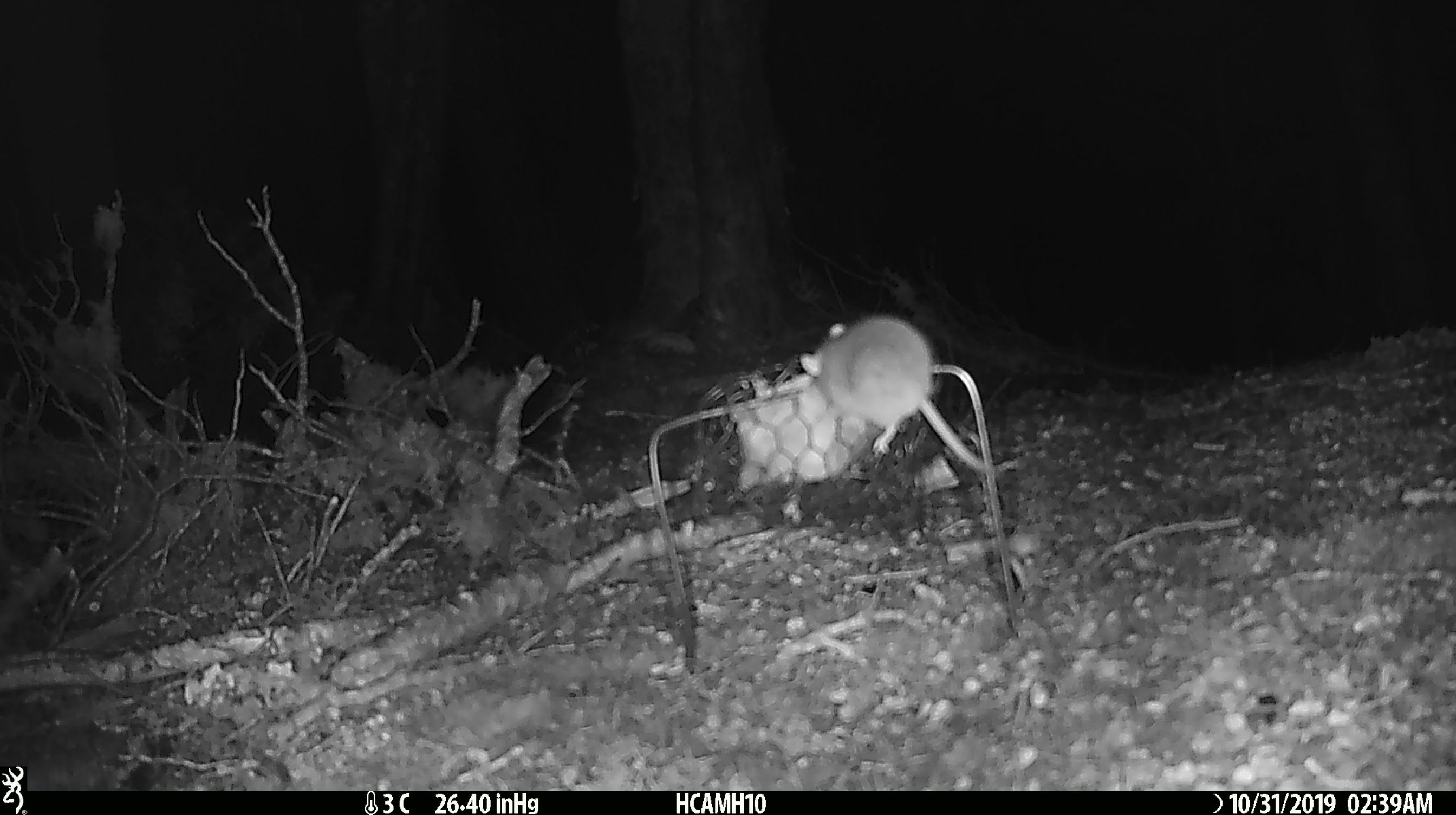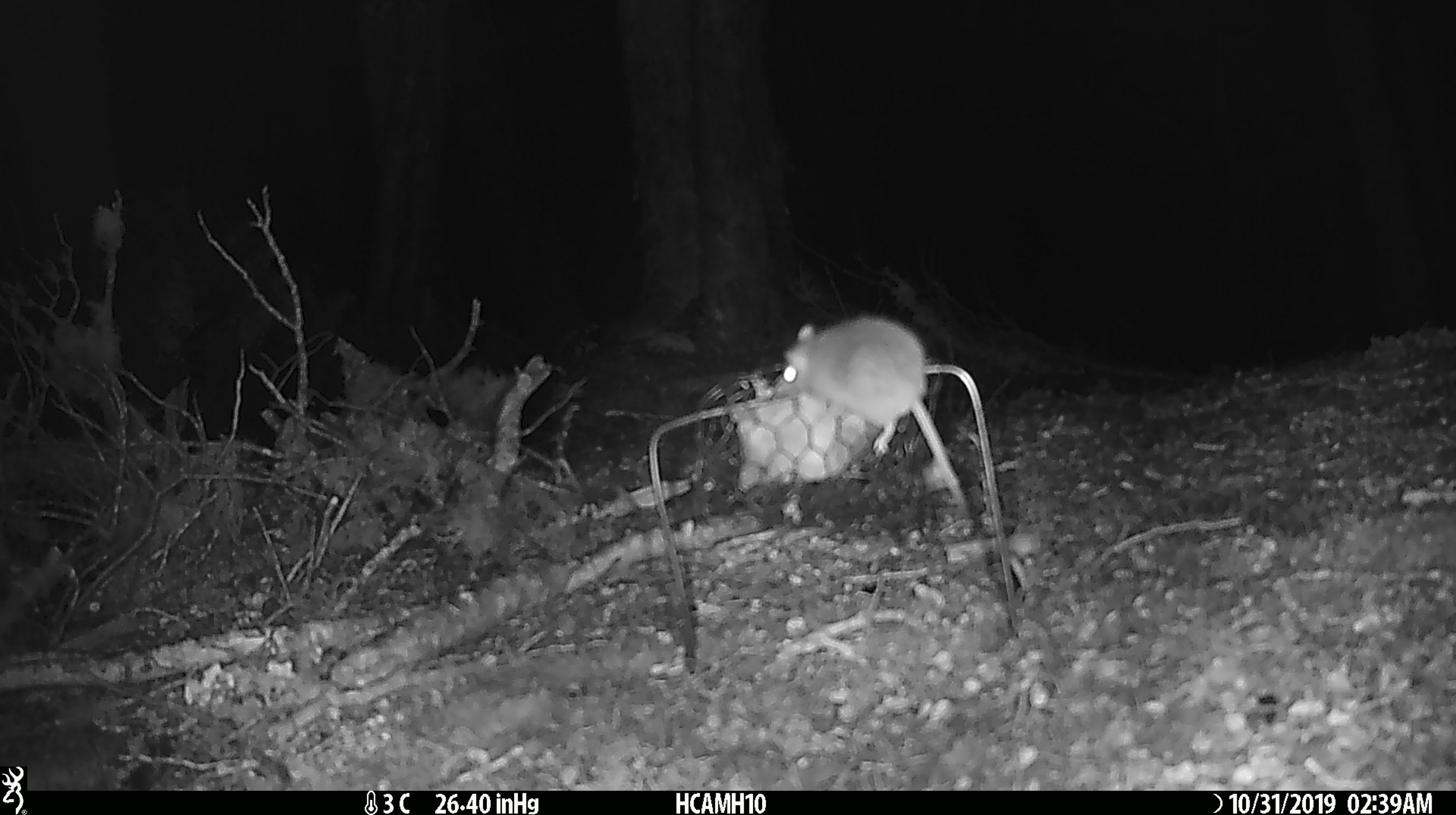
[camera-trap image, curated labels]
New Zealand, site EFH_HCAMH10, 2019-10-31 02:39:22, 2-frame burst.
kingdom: Animalia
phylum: Chordata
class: Mammalia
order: Rodentia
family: Muridae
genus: Mus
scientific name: Mus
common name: mouse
Mouse (Mus).